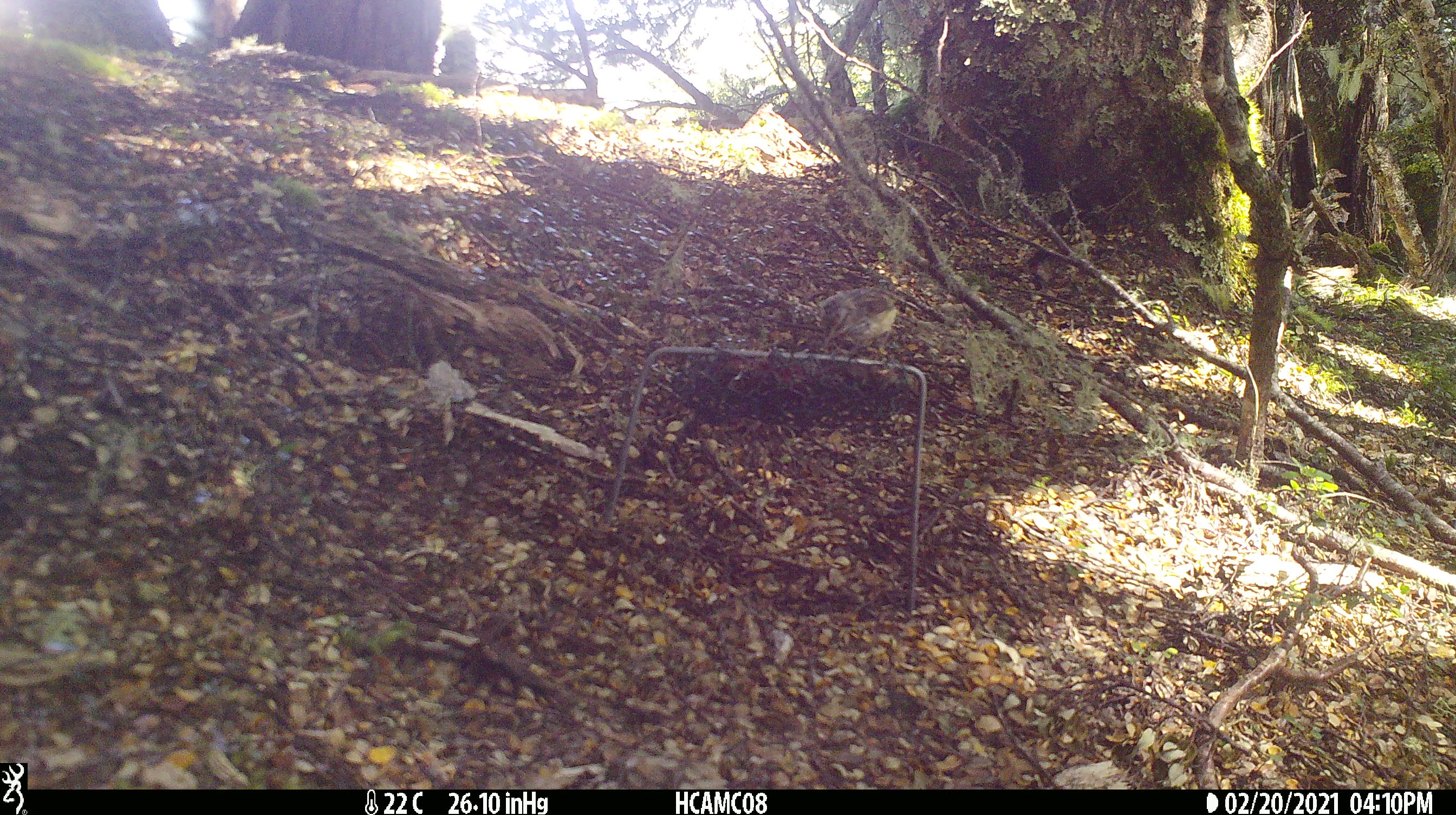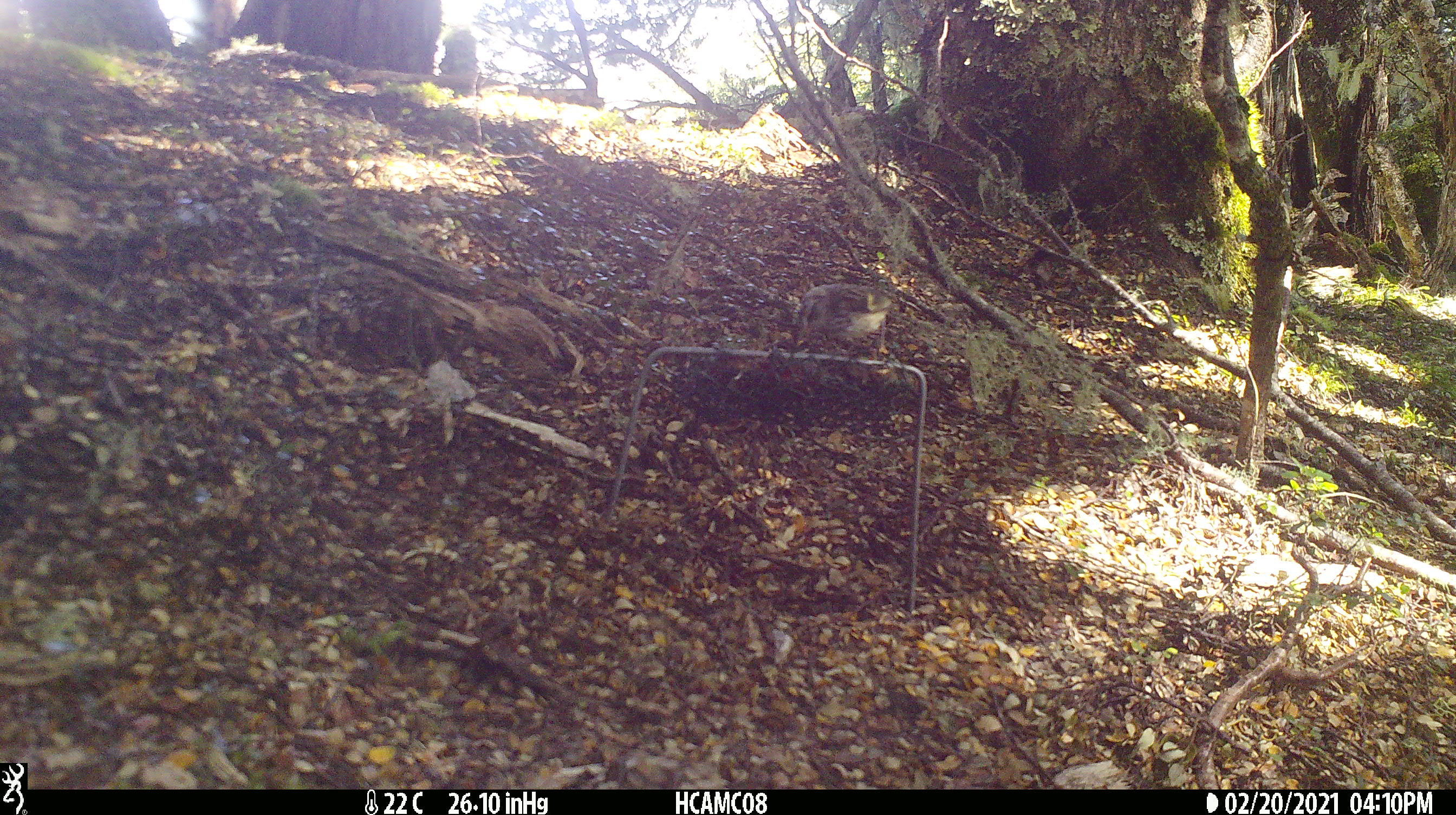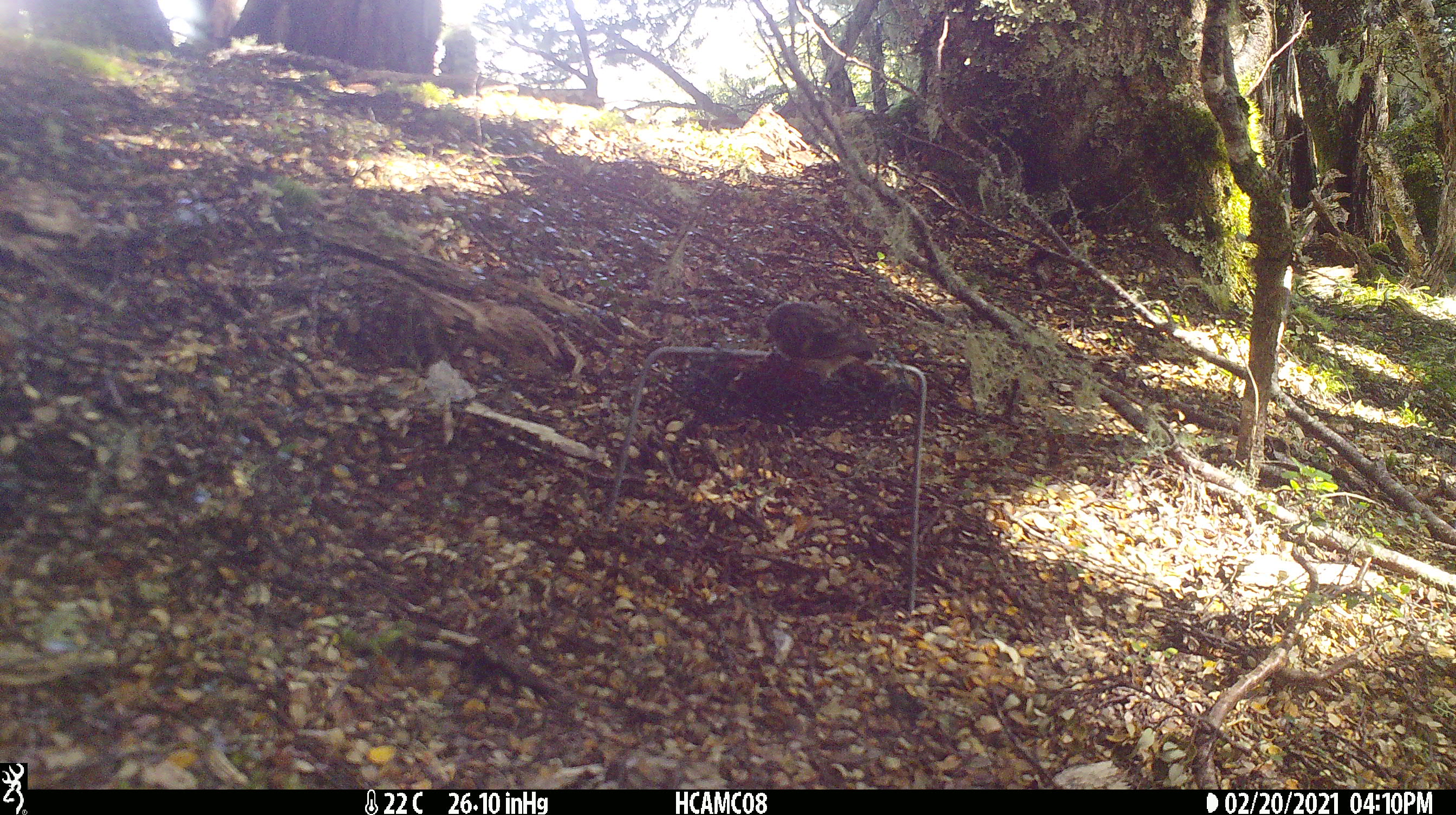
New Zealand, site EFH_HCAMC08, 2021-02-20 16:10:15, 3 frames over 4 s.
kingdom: Animalia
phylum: Chordata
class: Aves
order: Passeriformes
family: Acanthisittidae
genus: Acanthisitta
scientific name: Acanthisitta chloris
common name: rifleman